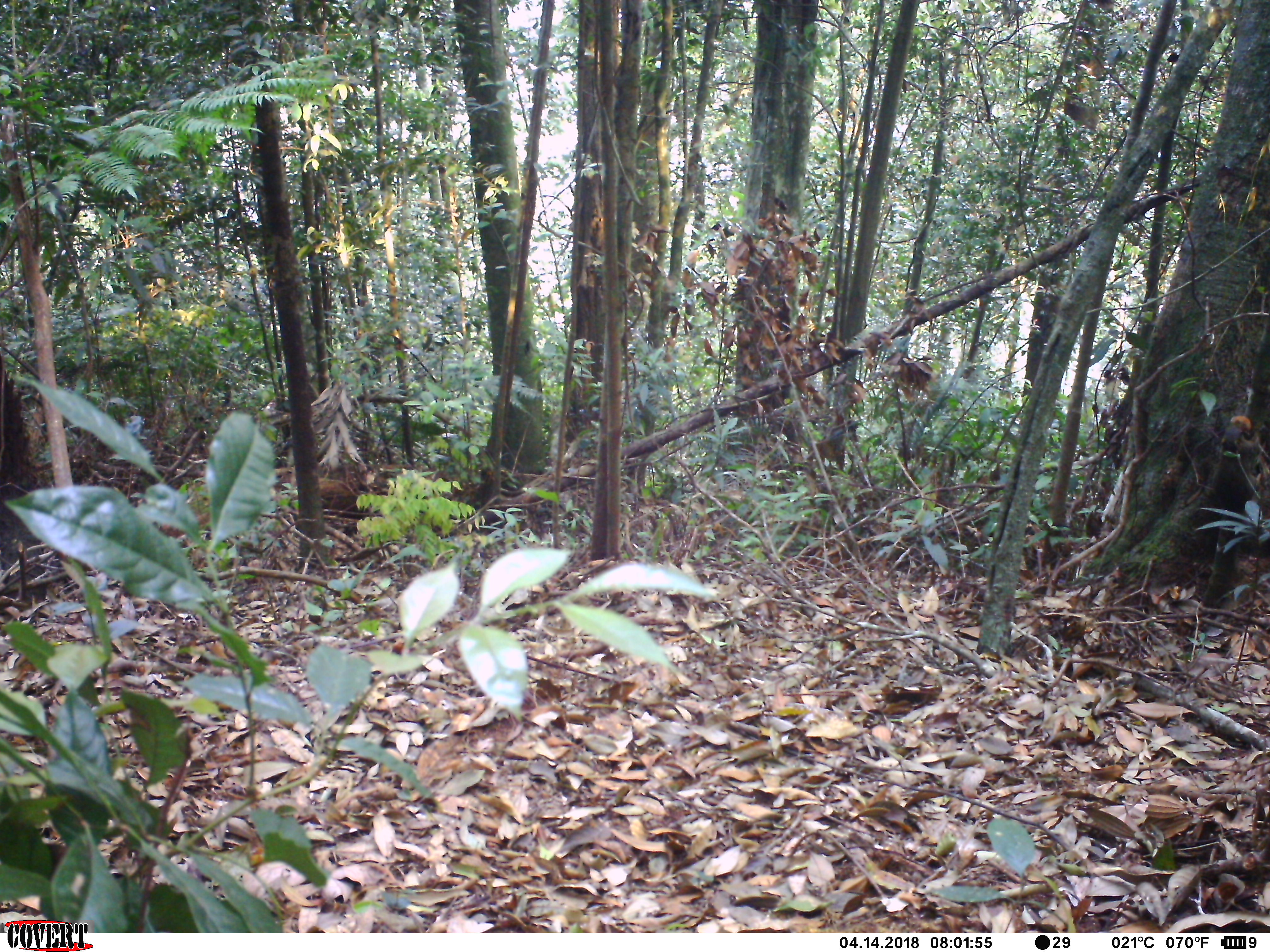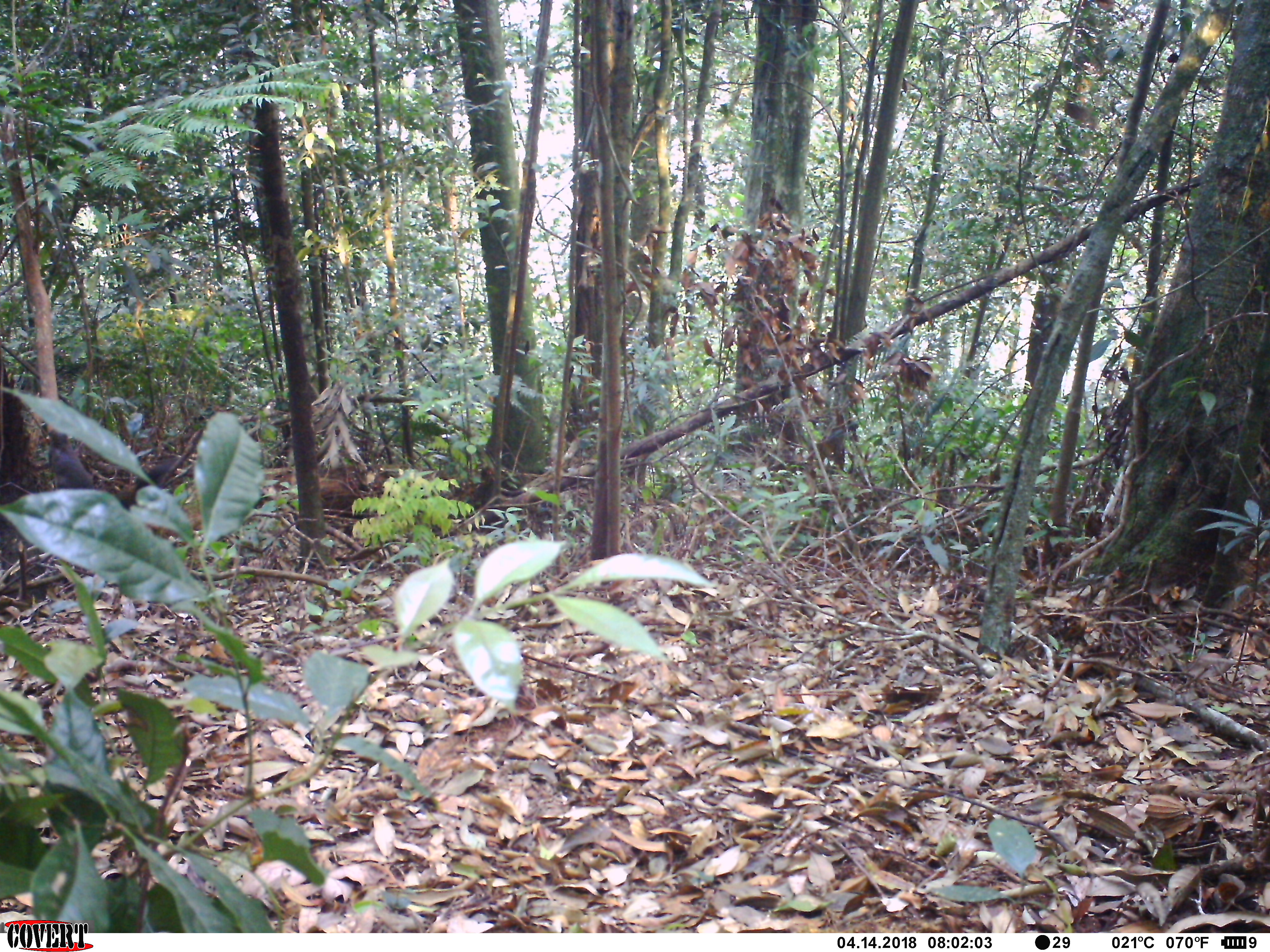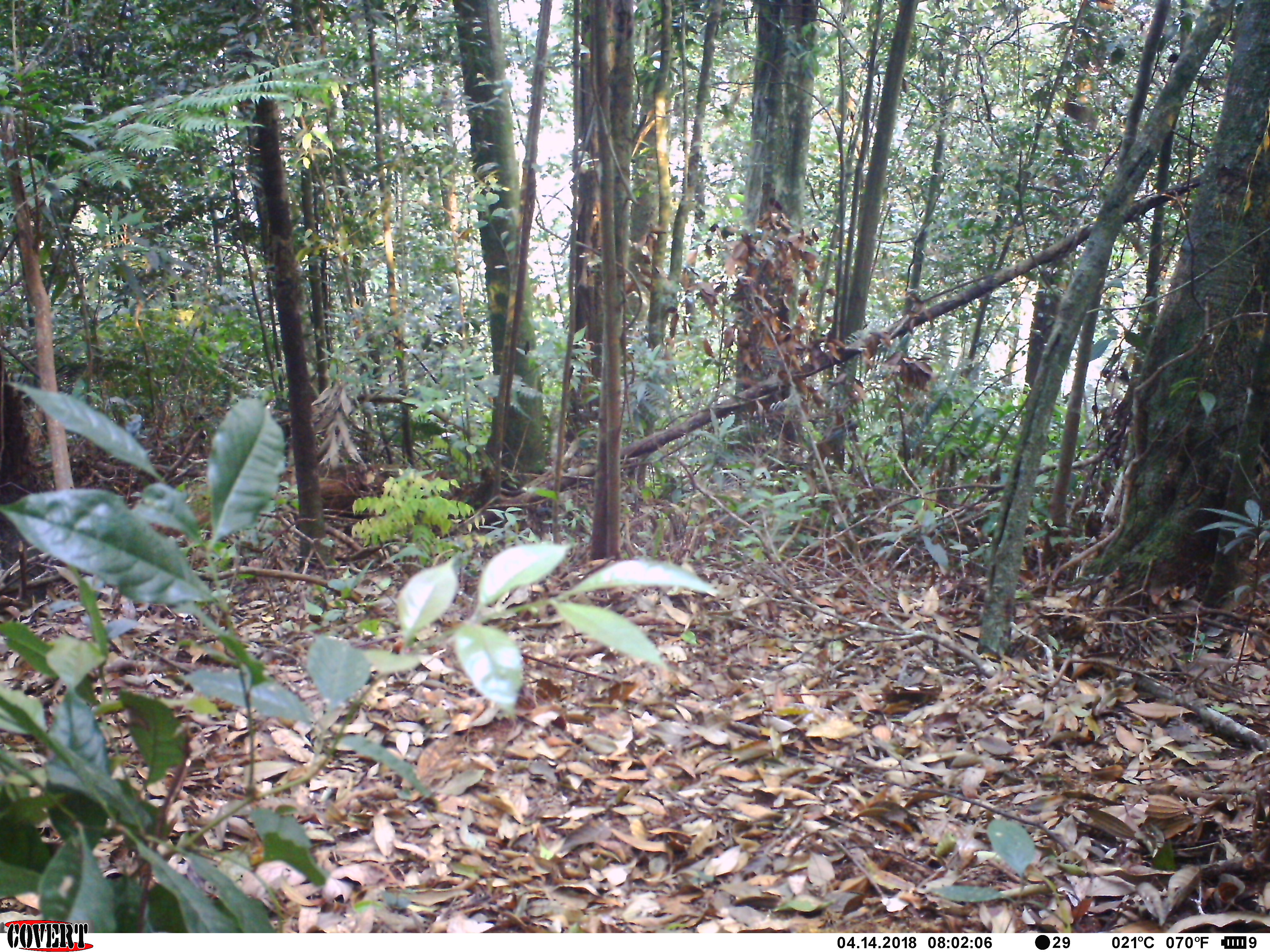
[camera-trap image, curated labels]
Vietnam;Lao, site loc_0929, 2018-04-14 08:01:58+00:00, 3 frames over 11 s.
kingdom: Animalia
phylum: Chordata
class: Mammalia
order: Rodentia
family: Sciuridae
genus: Sciurus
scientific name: Sciurus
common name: squirrel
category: unidentified squirrel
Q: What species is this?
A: Unidentified squirrel (squirrel) (Sciurus).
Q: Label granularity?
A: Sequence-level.